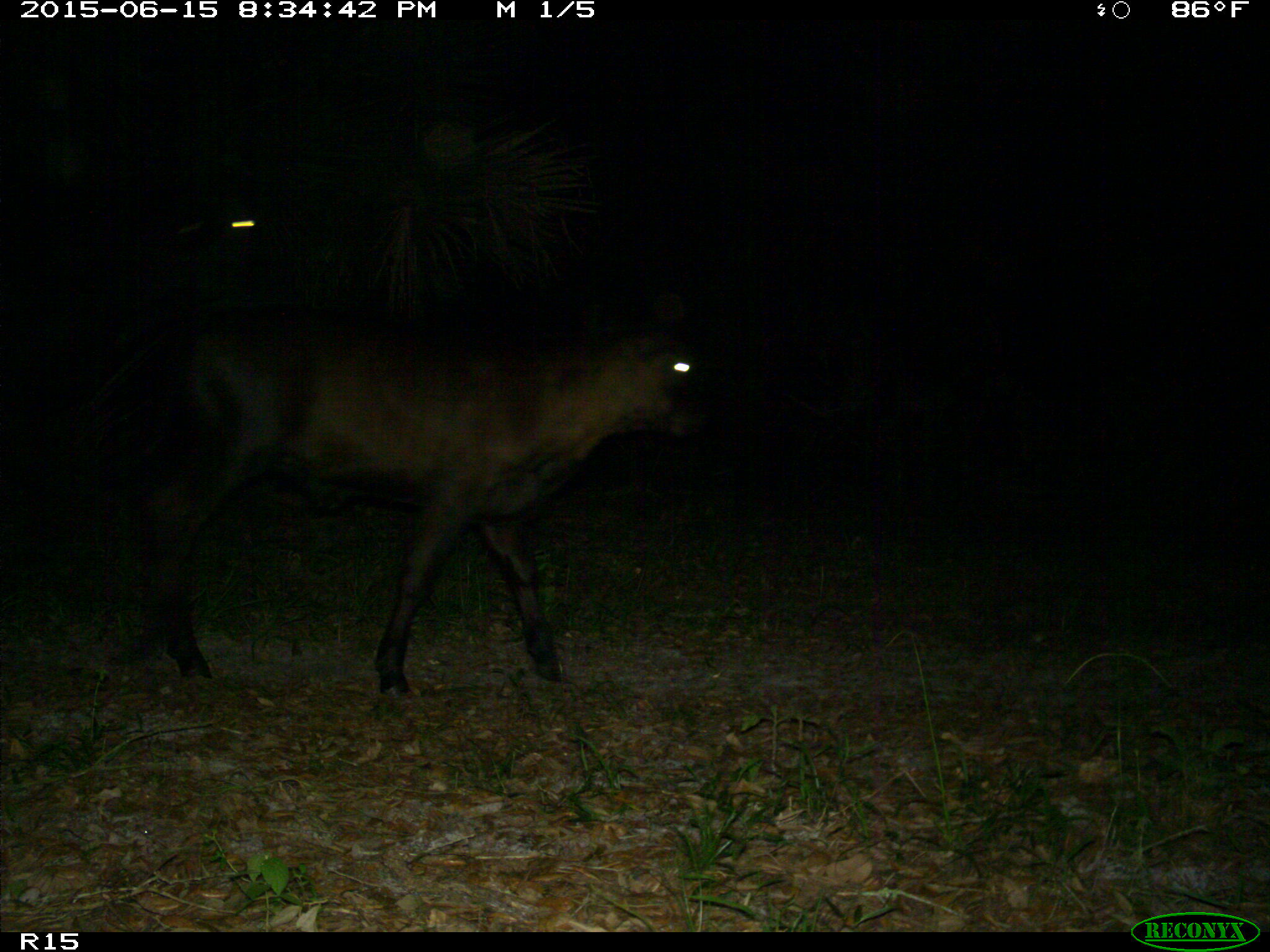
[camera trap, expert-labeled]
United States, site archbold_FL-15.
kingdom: Animalia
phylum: Chordata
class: Mammalia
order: Artiodactyla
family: Bovidae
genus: Bos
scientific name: Bos taurus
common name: domestic cow